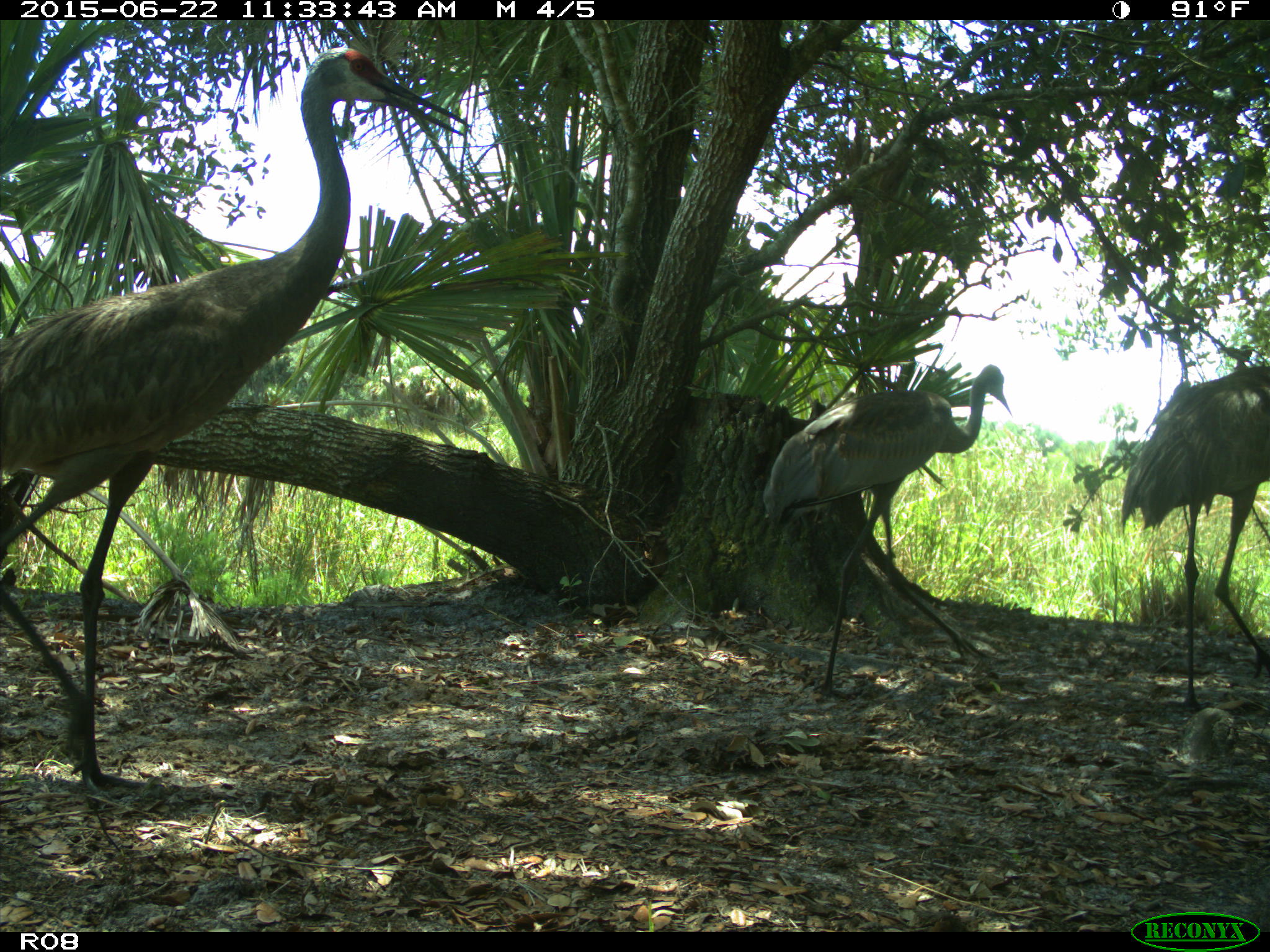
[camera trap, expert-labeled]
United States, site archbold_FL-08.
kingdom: Animalia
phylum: Chordata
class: Aves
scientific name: Aves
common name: birds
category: unidentified bird